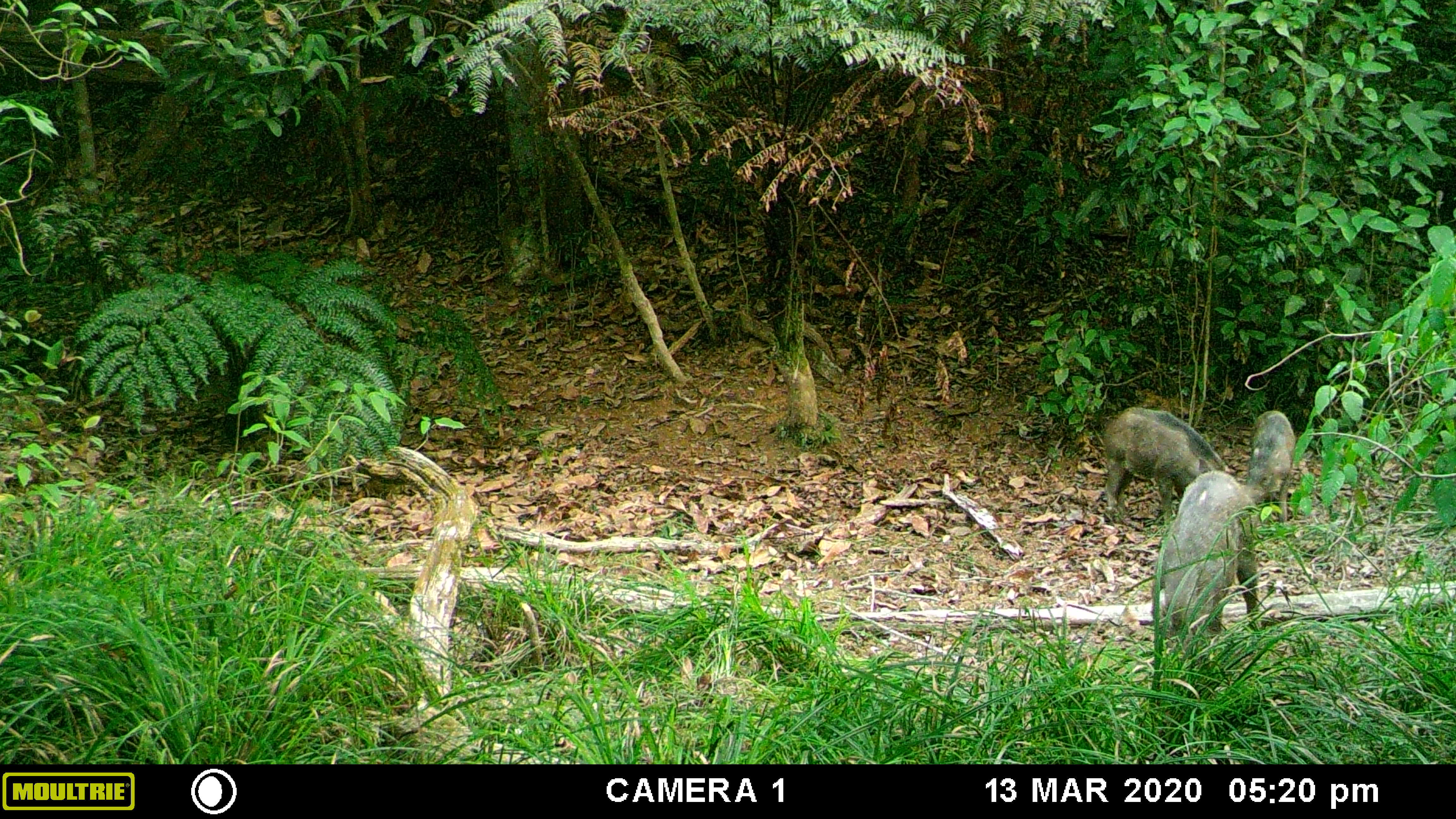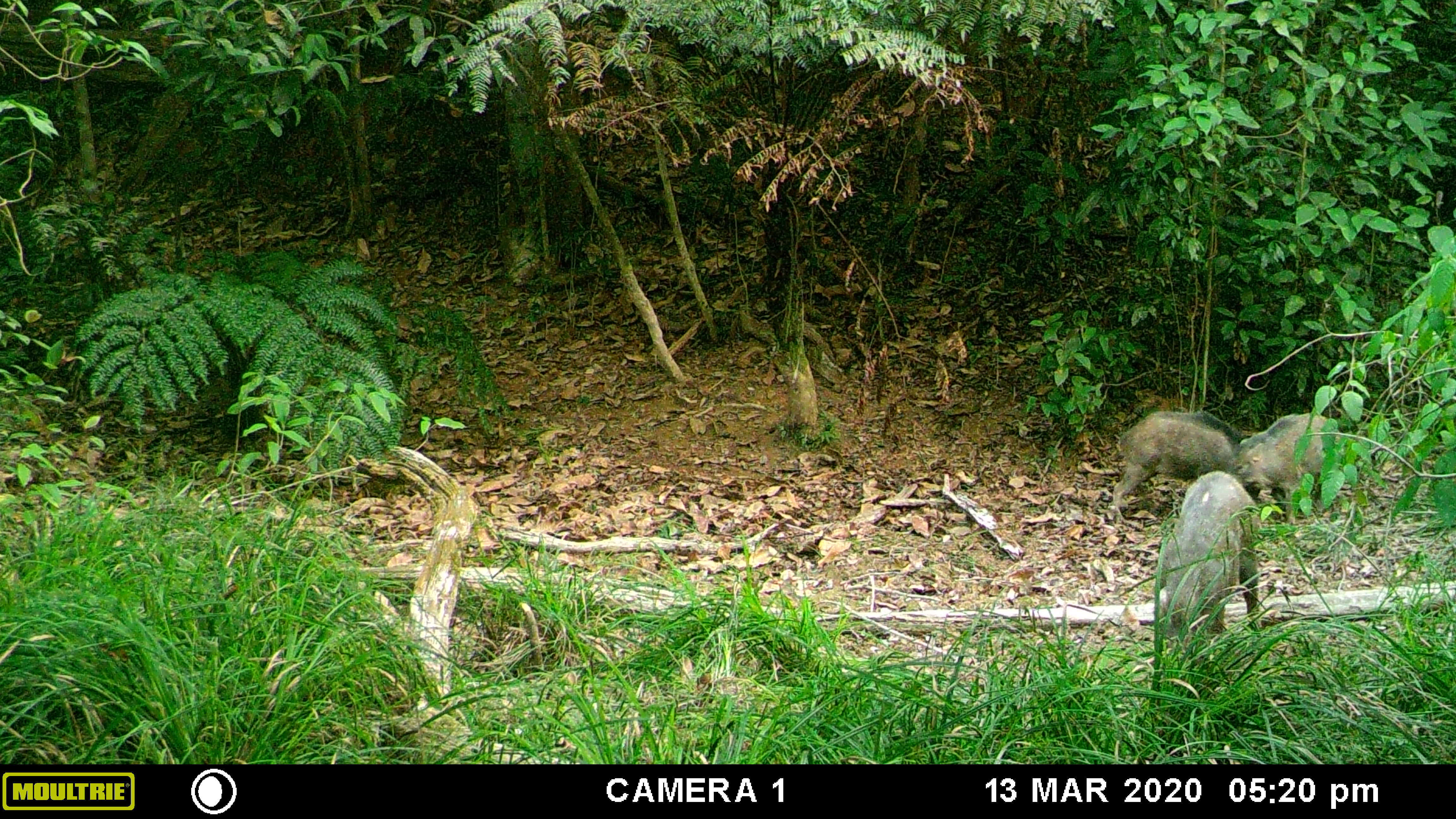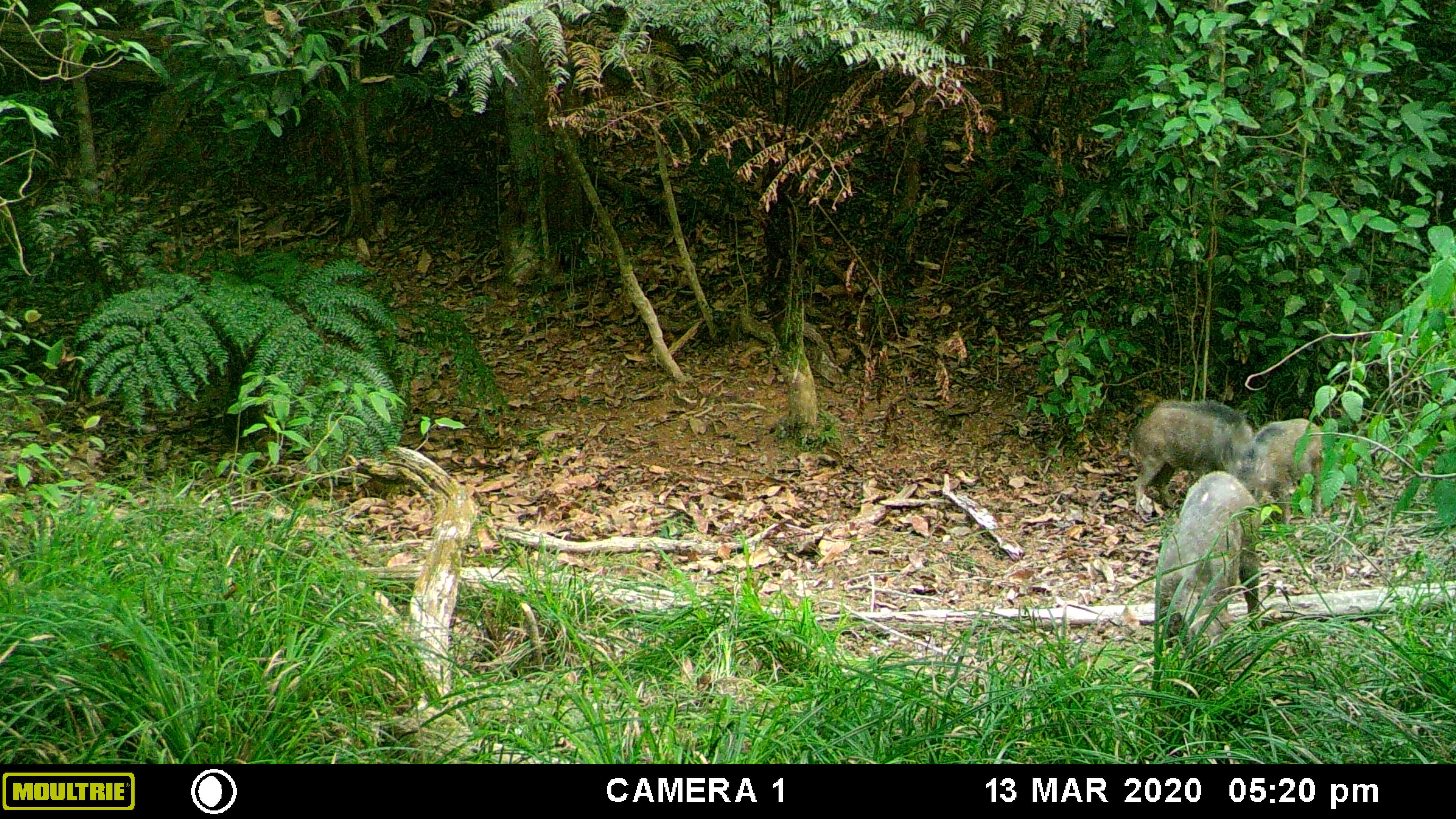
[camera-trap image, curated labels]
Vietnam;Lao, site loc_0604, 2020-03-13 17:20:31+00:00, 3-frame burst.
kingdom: Animalia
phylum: Chordata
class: Mammalia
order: Artiodactyla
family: Suidae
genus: Sus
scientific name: Sus scrofa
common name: eurasian wild pig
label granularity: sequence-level